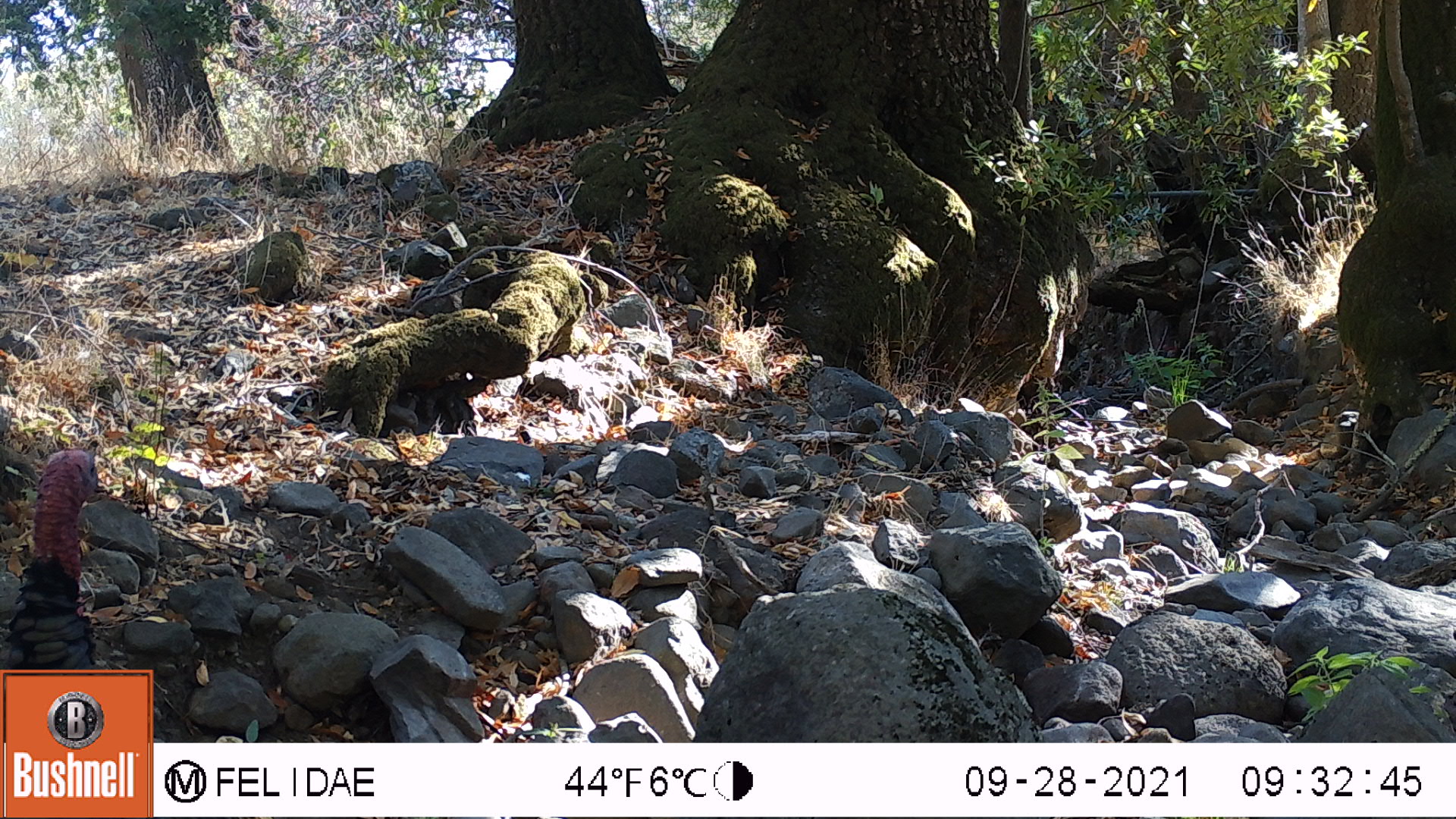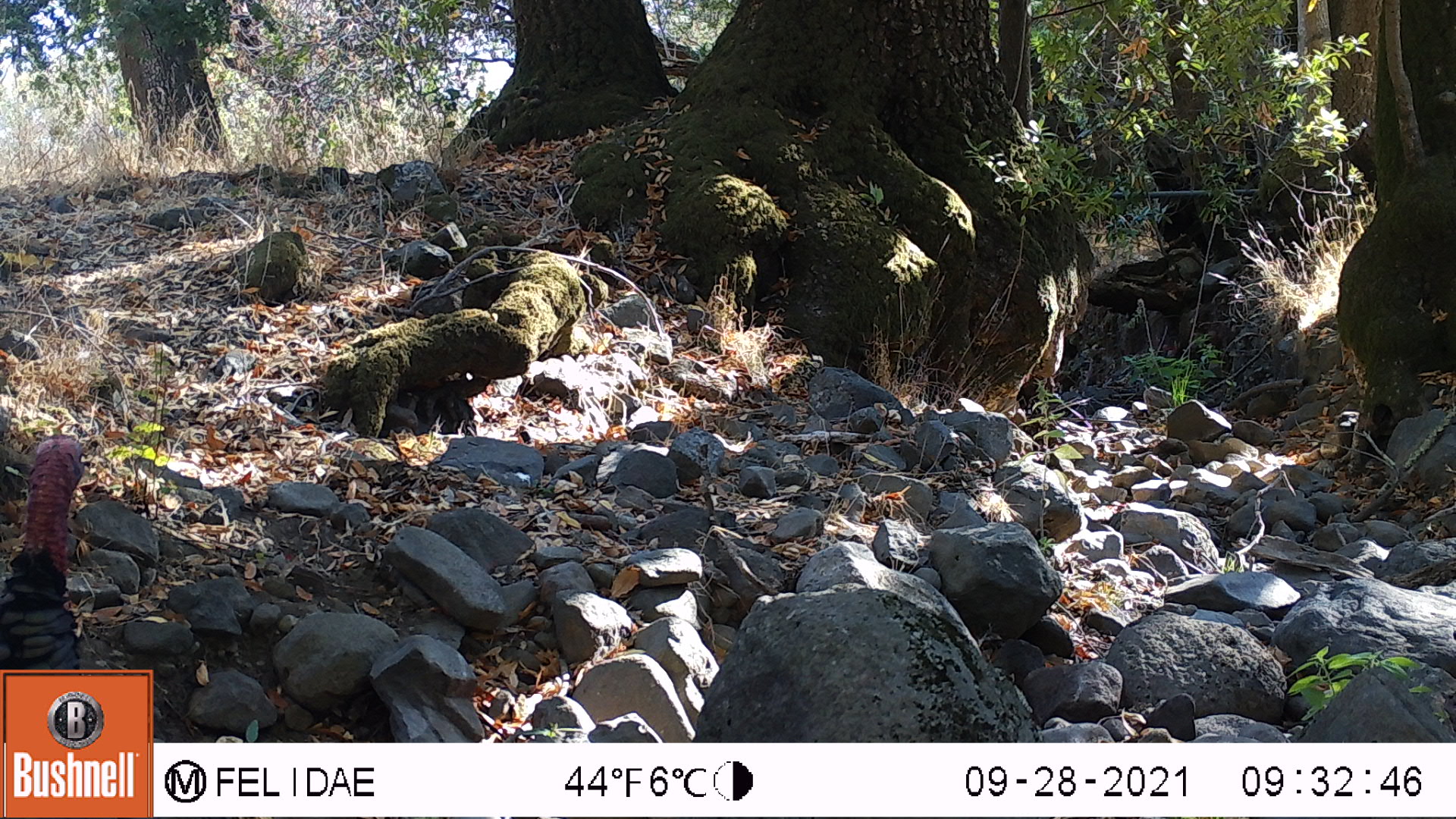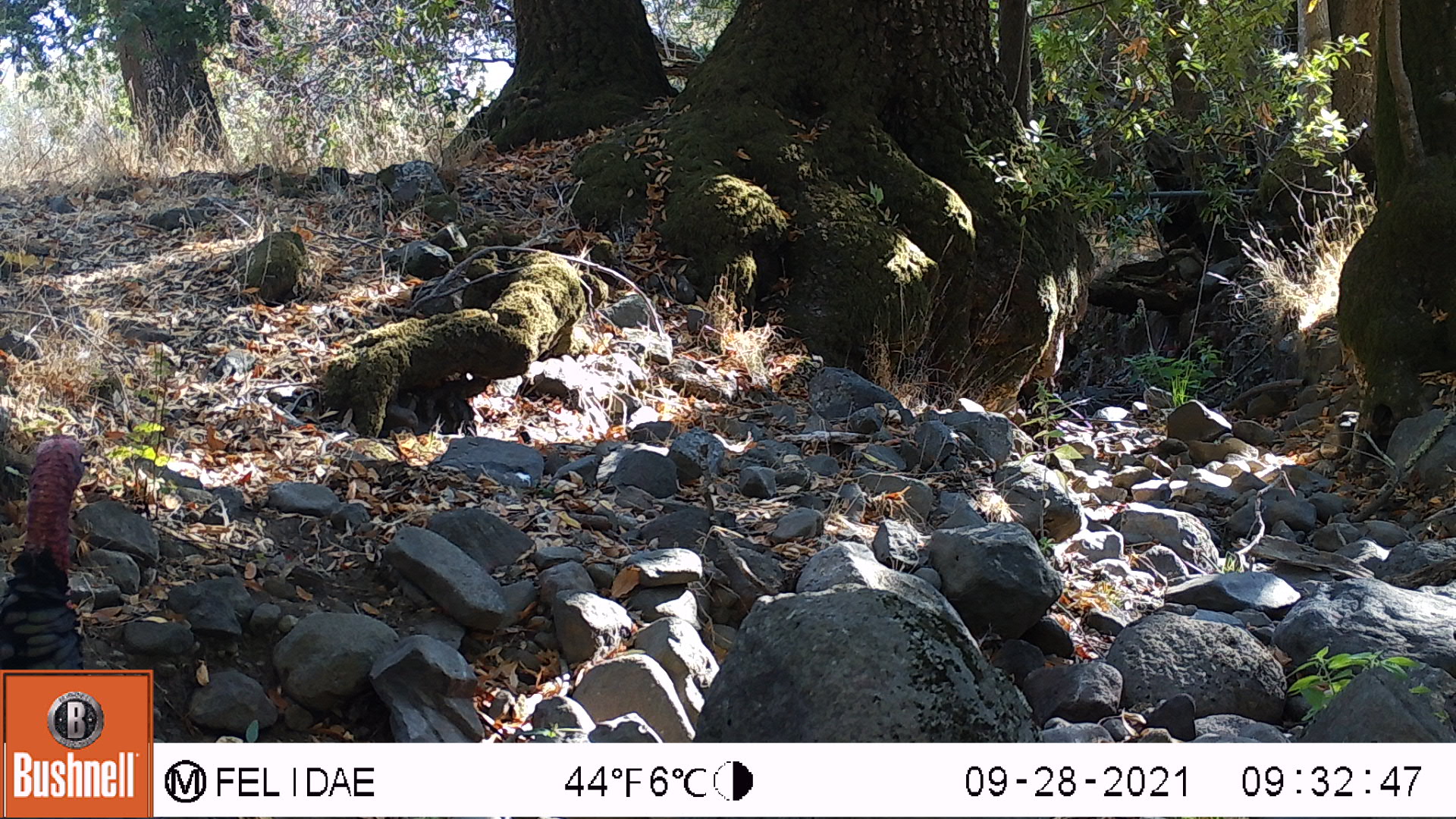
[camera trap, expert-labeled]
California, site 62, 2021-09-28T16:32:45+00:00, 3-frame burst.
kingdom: Animalia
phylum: Chordata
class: Aves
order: Galliformes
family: Phasianidae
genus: Meleagris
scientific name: Meleagris gallopavo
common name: turkey